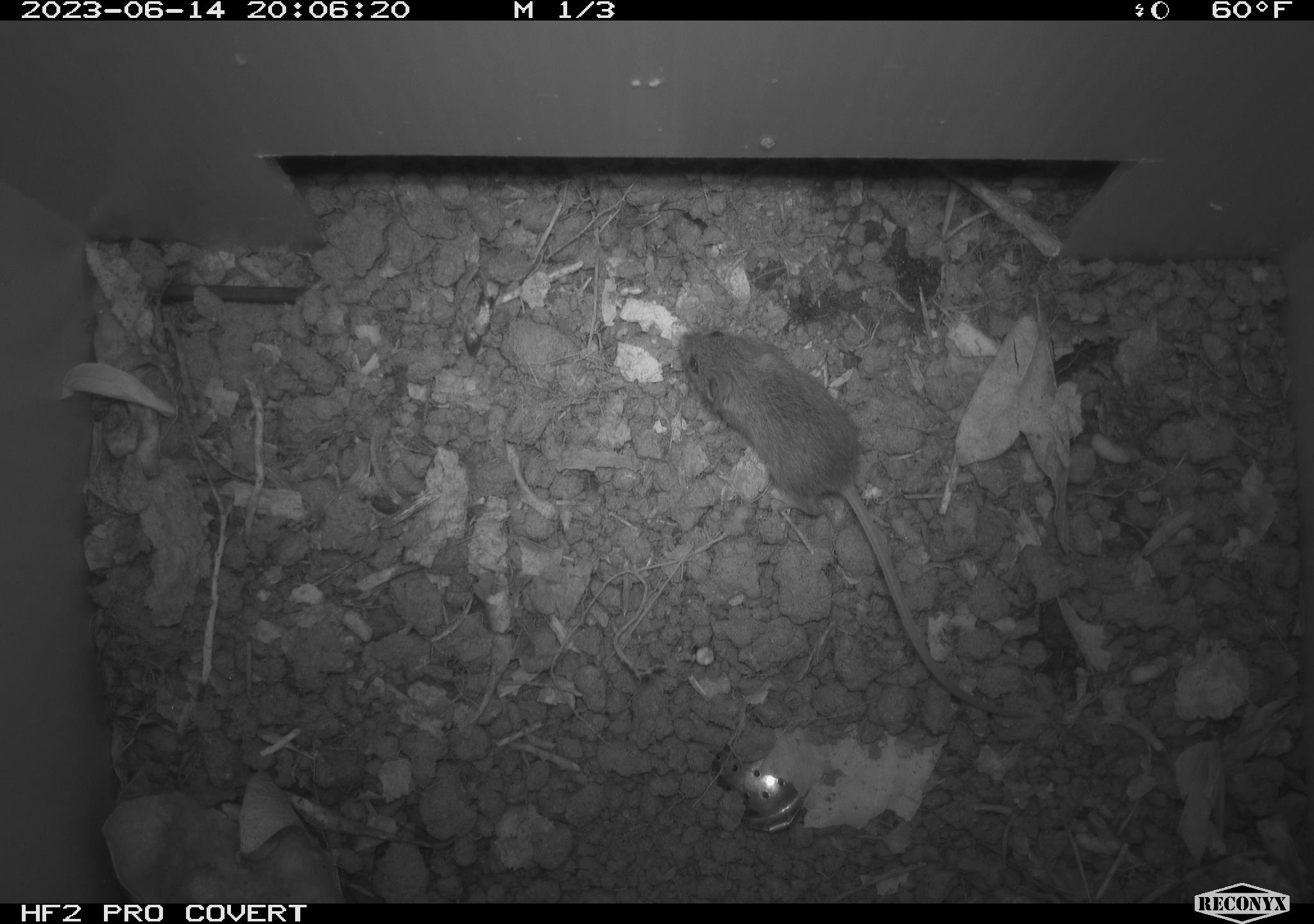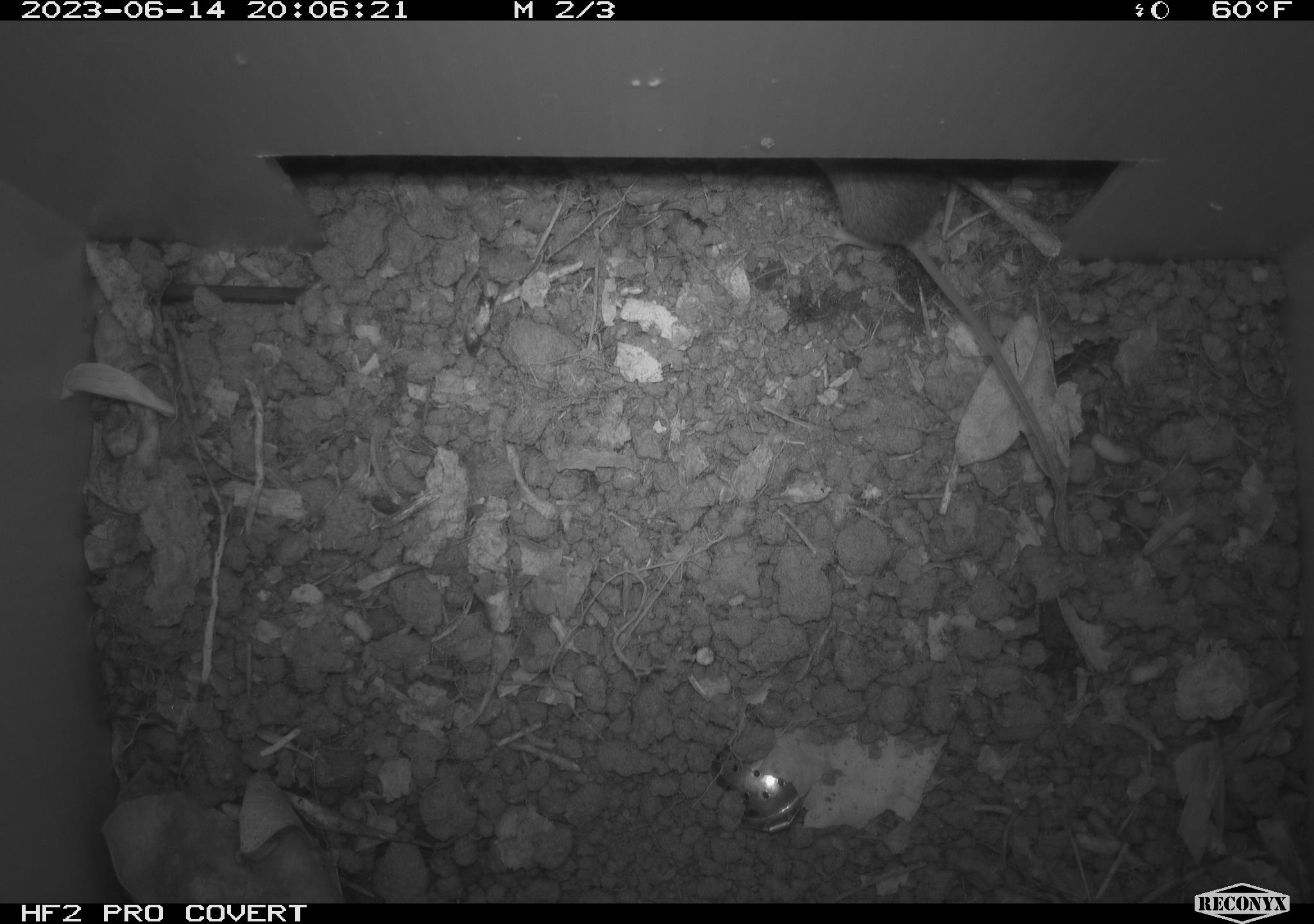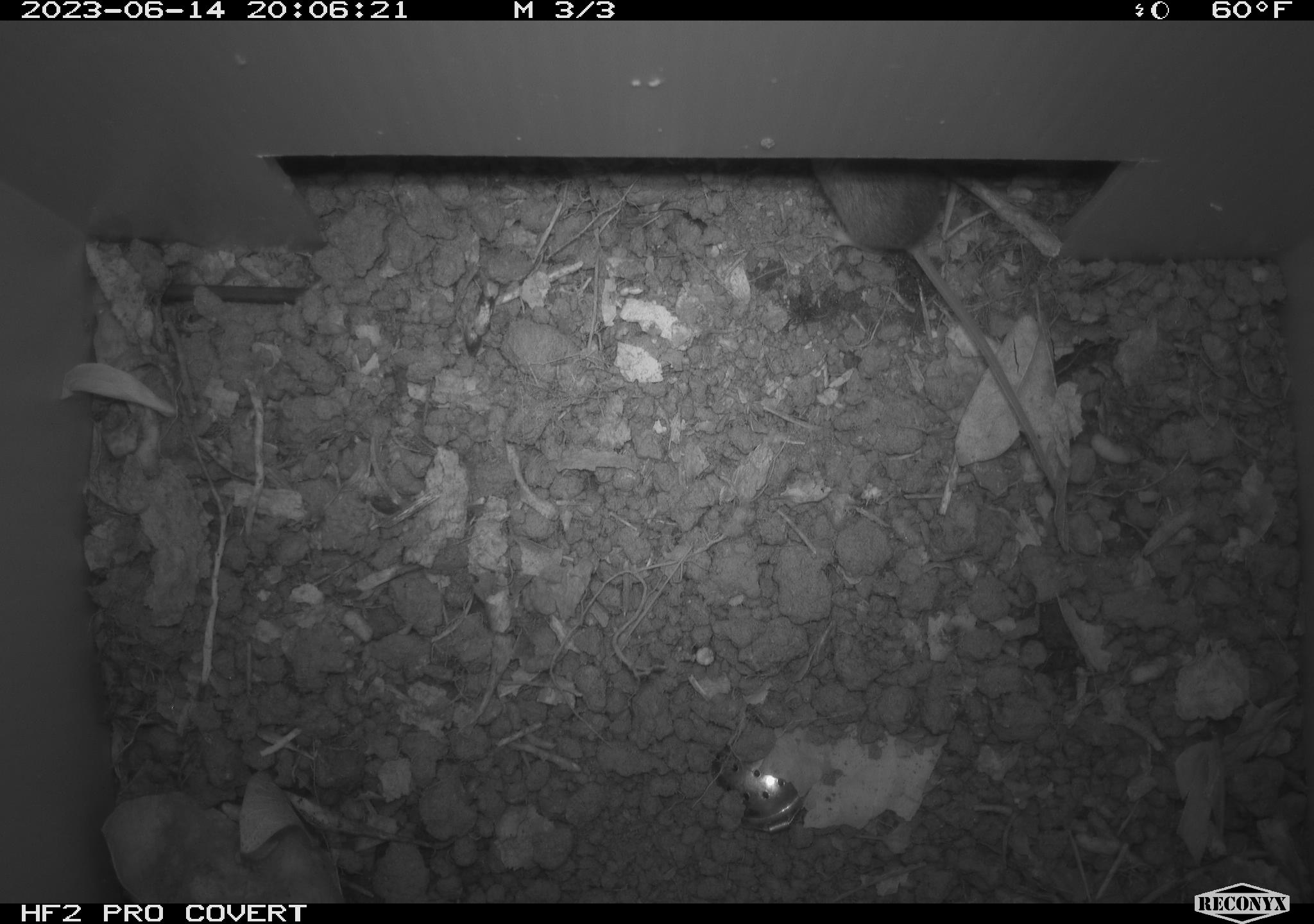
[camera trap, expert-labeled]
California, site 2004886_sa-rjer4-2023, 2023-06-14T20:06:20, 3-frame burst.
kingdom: Animalia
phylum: Chordata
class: Mammalia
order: Rodentia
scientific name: Rodentia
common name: mouse species